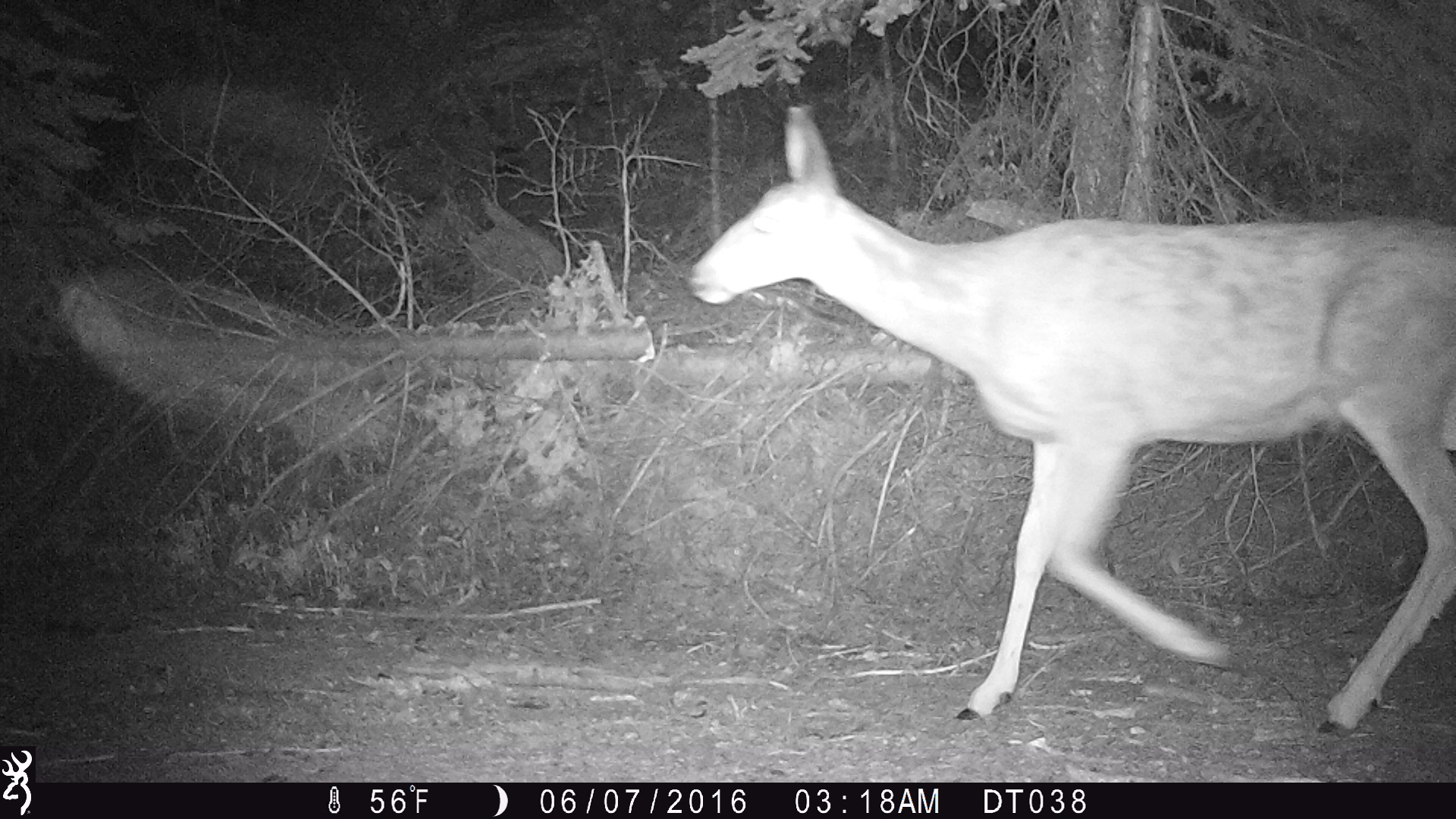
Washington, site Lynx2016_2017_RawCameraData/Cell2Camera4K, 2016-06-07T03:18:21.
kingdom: Animalia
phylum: Chordata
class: Mammalia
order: Artiodactyla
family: Cervidae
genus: Odocoileus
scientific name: Odocoileus hemionus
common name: mule deer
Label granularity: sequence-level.